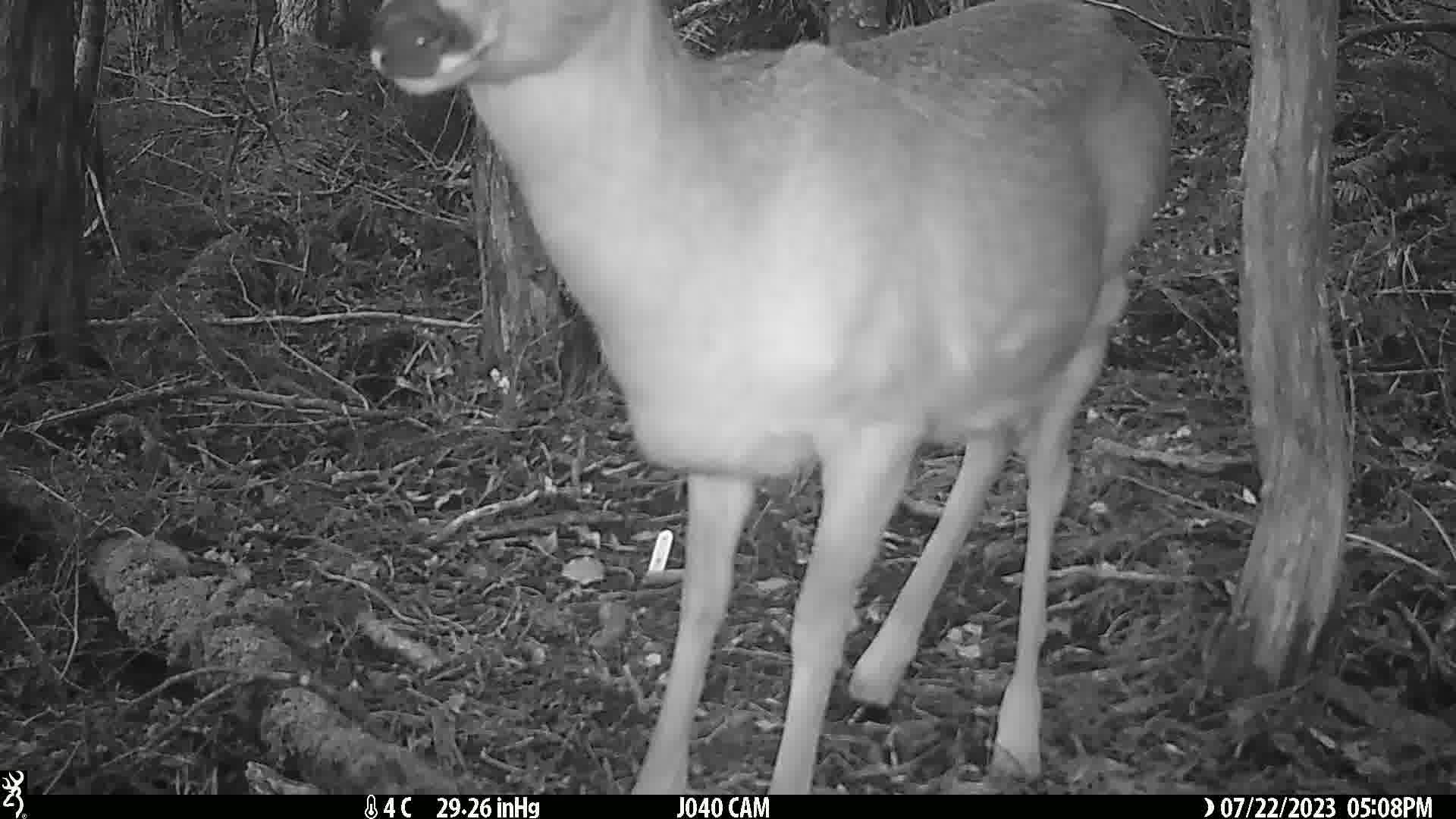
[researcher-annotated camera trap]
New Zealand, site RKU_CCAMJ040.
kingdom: Animalia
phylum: Chordata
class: Mammalia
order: Artiodactyla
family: Cervidae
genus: Odocoileus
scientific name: Odocoileus virginianus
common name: white-tailed deer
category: white tailed deer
White tailed deer (white-tailed deer) (Odocoileus virginianus).